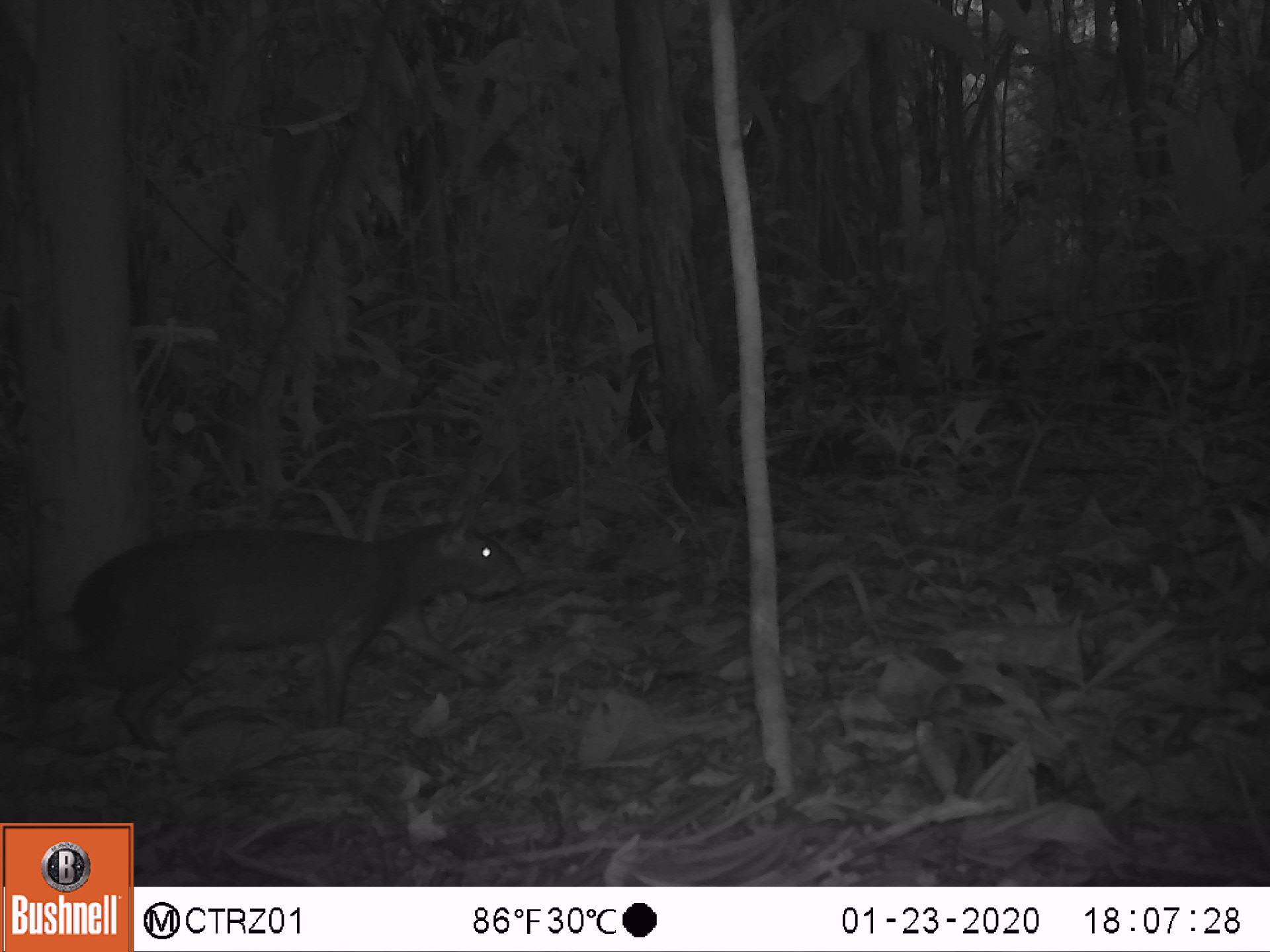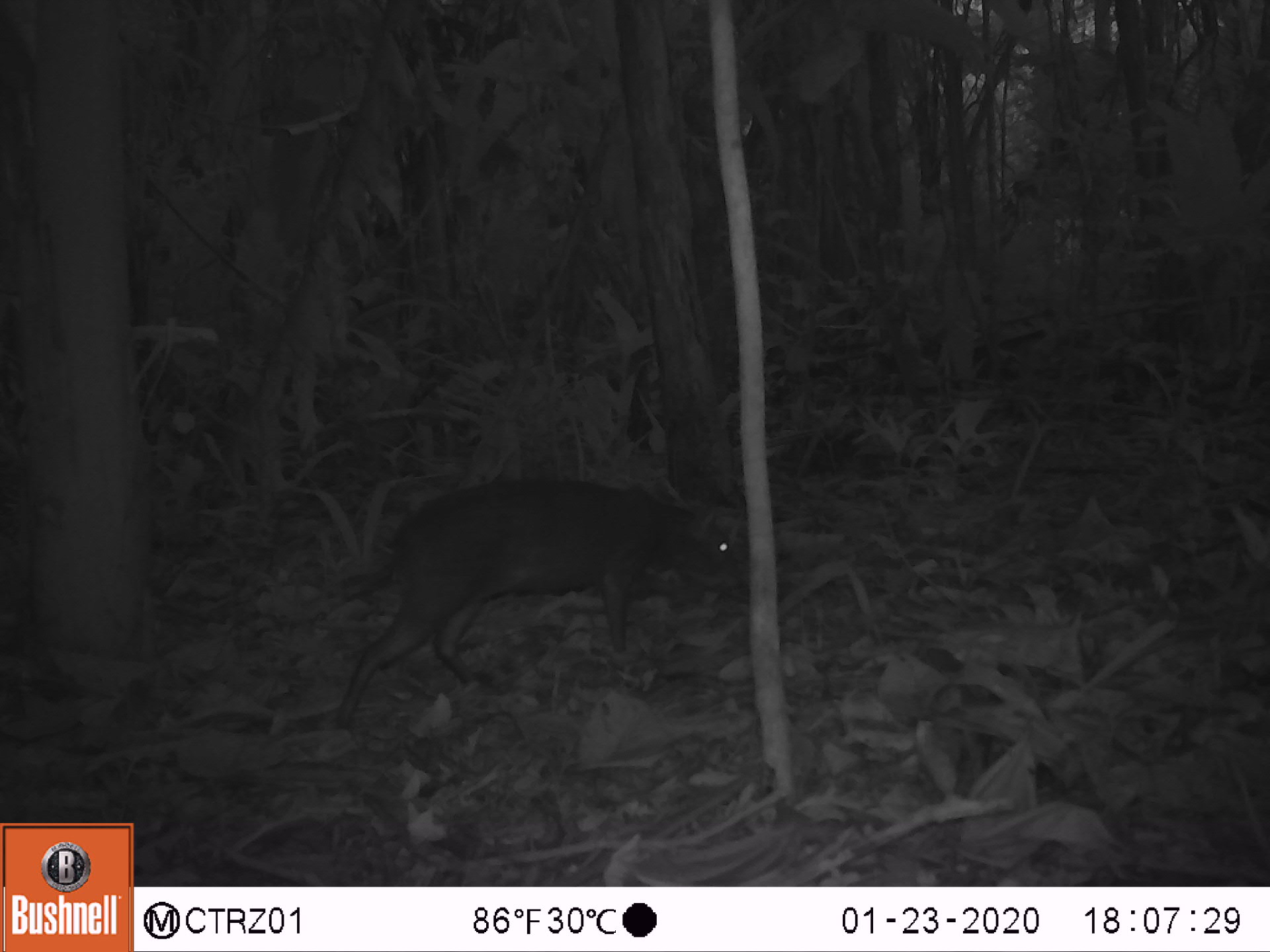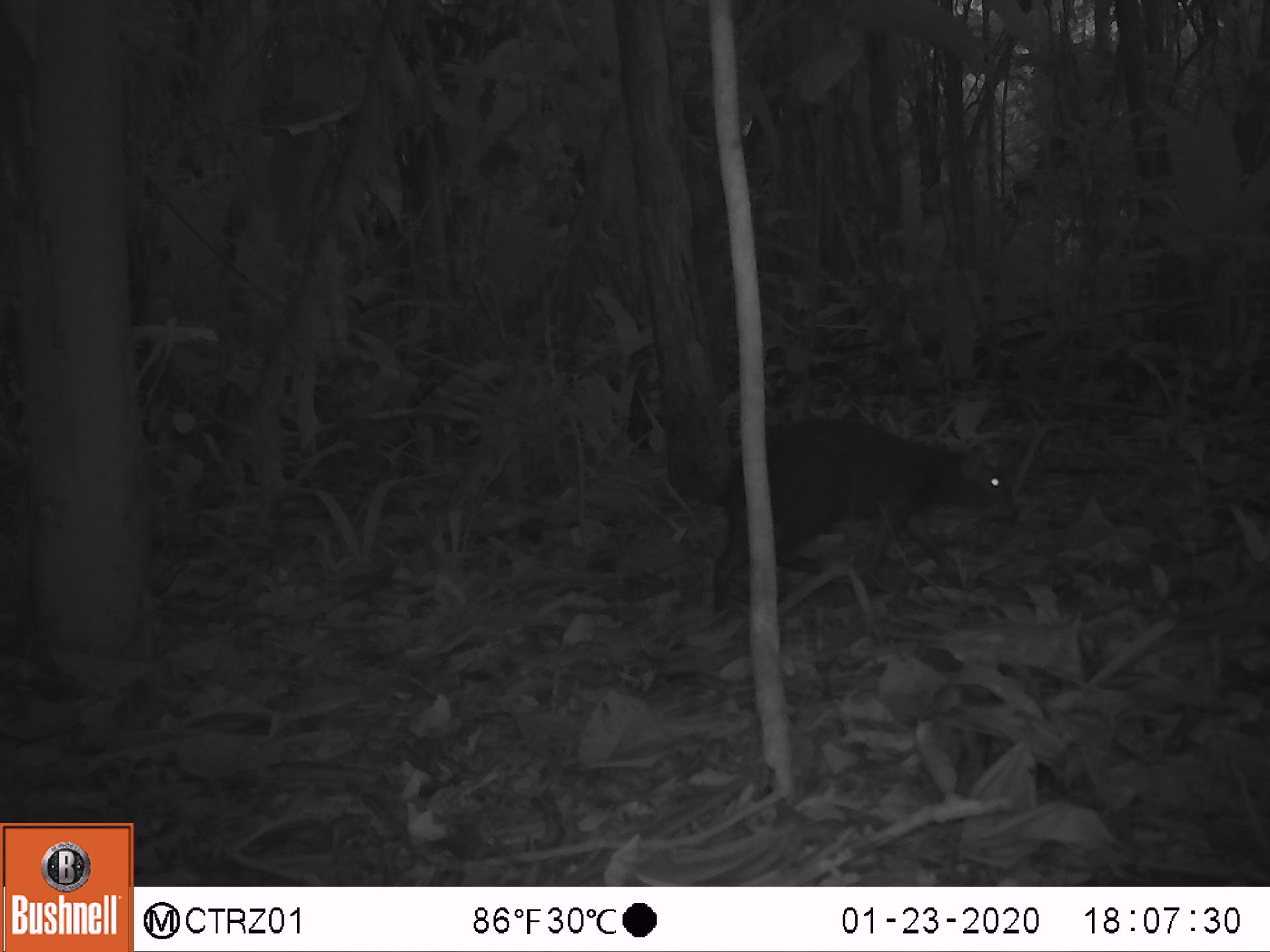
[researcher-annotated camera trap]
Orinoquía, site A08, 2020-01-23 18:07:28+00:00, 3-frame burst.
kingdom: Animalia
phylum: Chordata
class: Mammalia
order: Rodentia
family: Dasyproctidae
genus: Dasyprocta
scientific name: Dasyprocta fuliginosa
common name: black agouti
Black agouti (Dasyprocta fuliginosa).